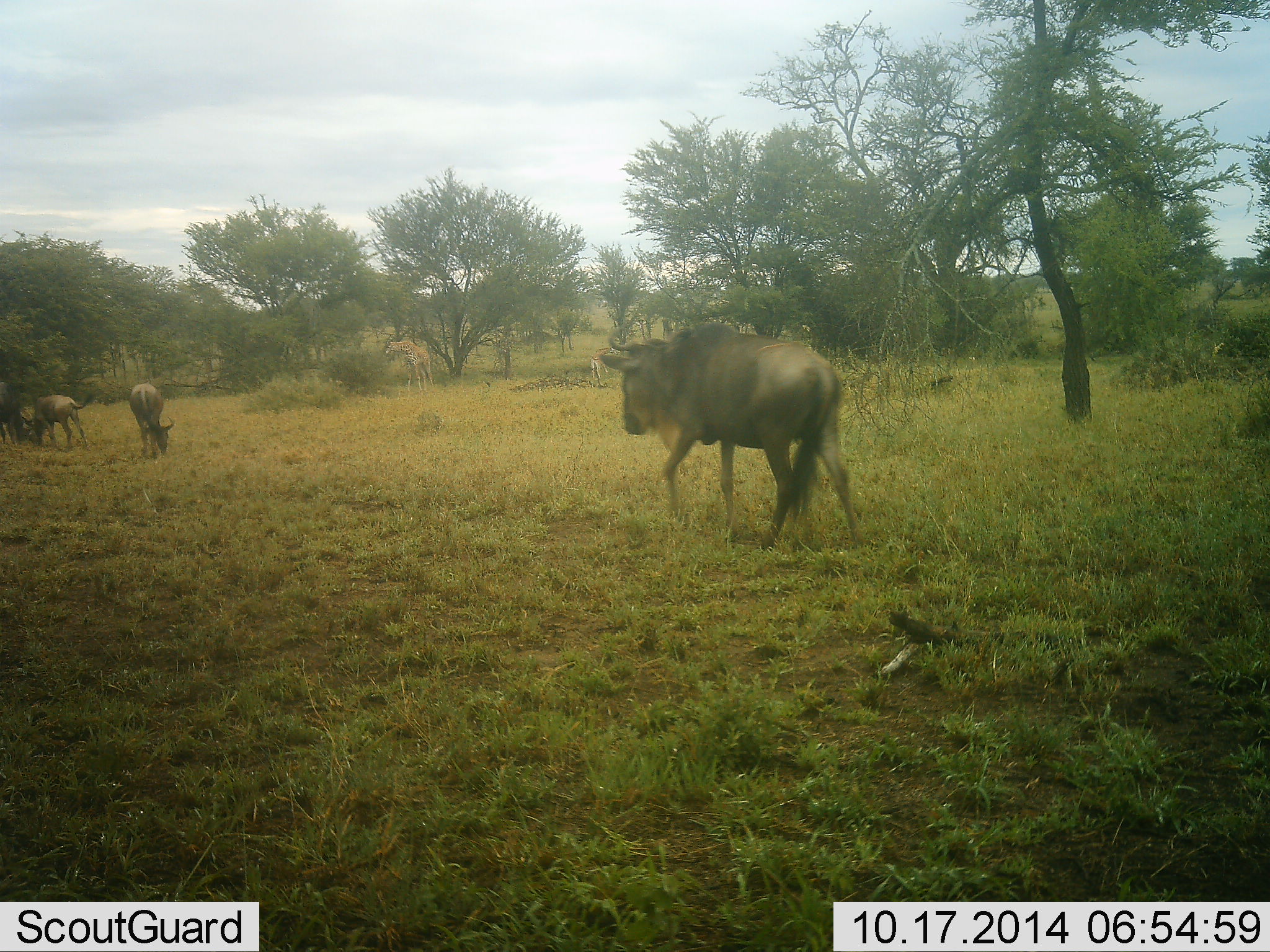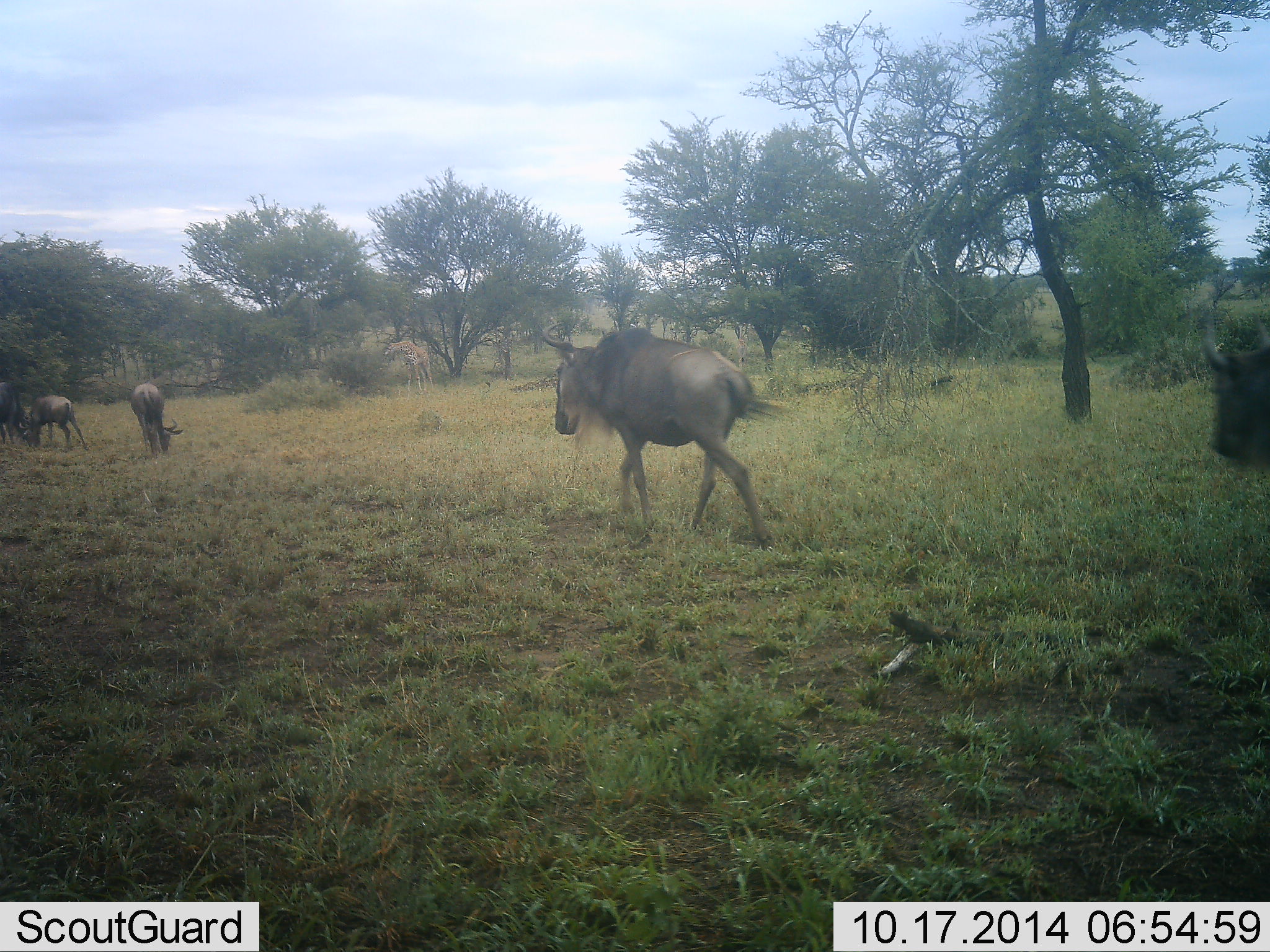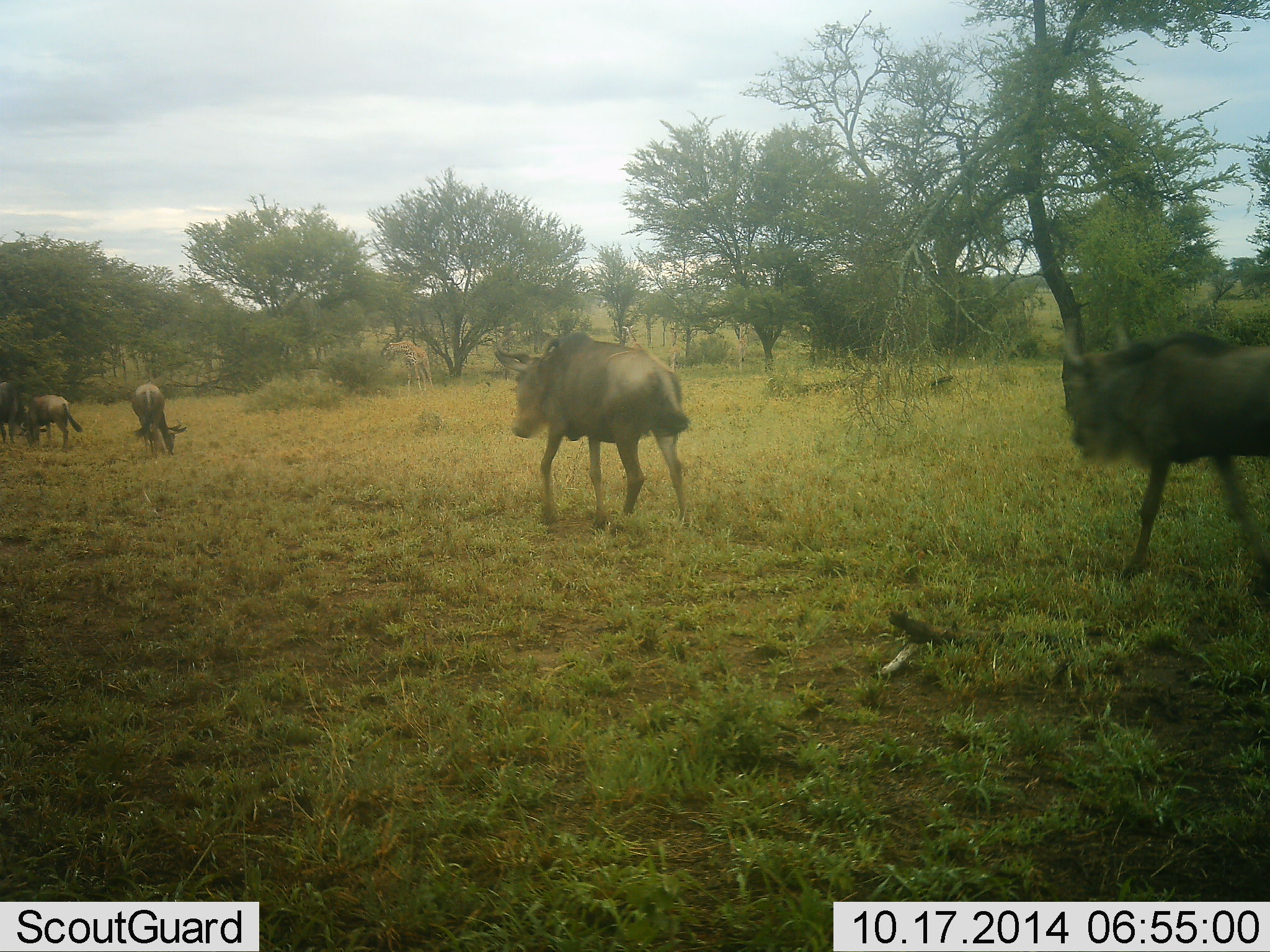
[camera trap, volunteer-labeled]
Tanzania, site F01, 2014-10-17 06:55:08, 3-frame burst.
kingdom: Animalia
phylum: Chordata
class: Mammalia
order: Artiodactyla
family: Bovidae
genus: Connochaetes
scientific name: Connochaetes taurinus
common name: blue wildebeest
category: wildebeest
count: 5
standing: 15%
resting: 0%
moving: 100%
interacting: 0%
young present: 0%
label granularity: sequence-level